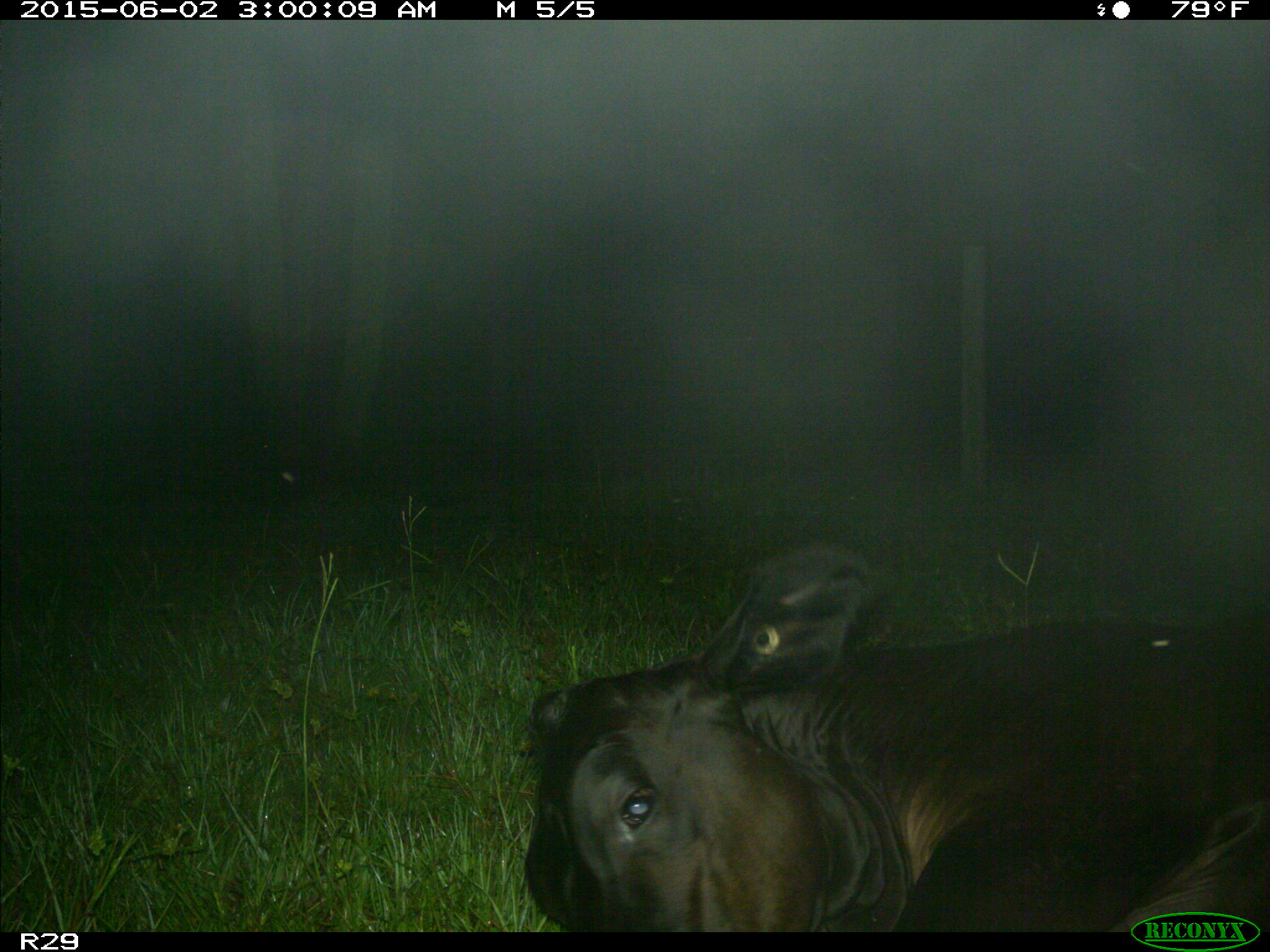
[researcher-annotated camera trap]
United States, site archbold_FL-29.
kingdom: Animalia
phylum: Chordata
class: Mammalia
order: Artiodactyla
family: Bovidae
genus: Bos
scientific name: Bos taurus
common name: domestic cow